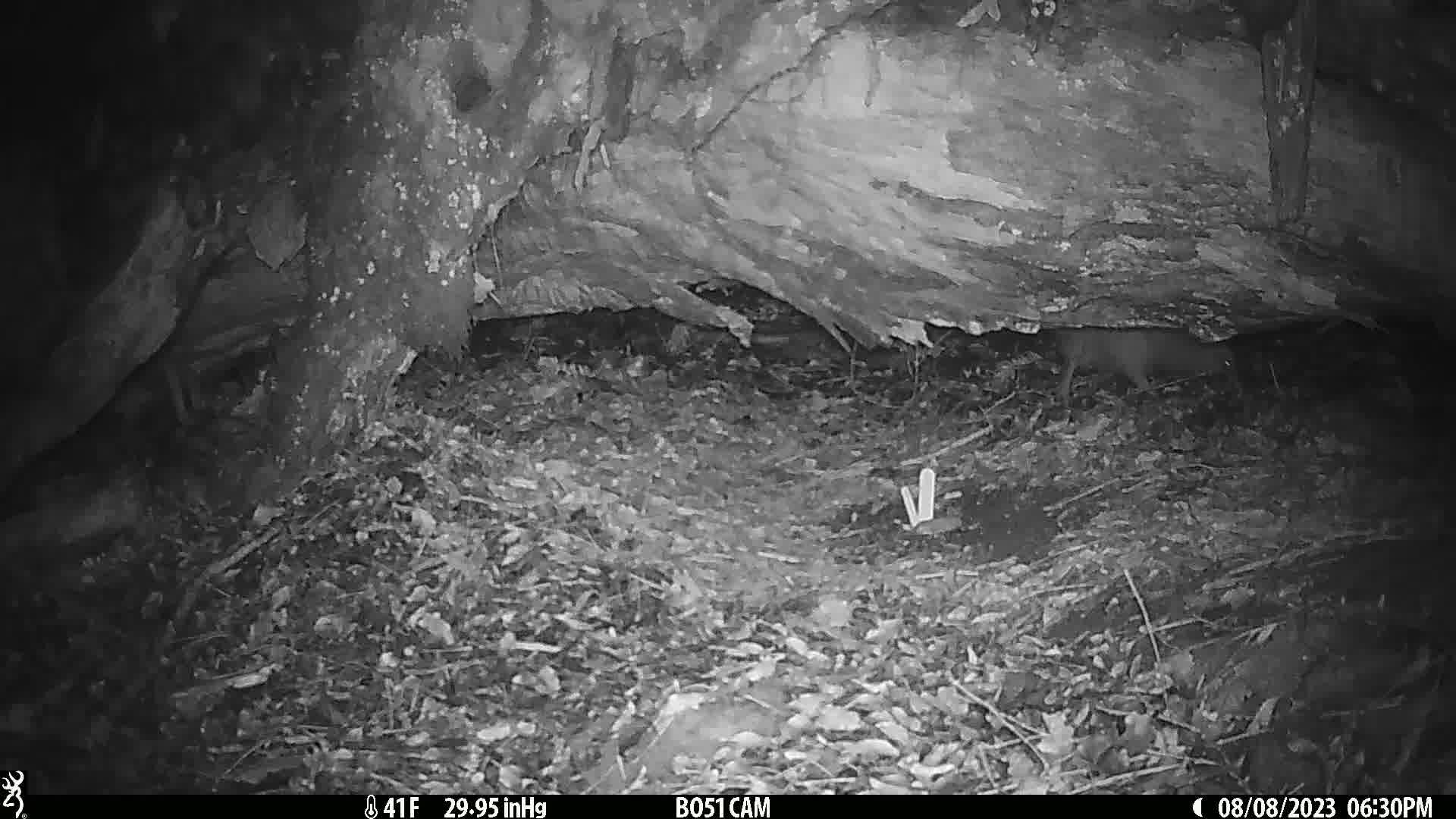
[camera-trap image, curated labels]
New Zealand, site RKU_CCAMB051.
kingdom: Animalia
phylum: Chordata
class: Aves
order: Apterygiformes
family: Apterygidae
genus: Apteryx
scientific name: Apteryx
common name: kiwi